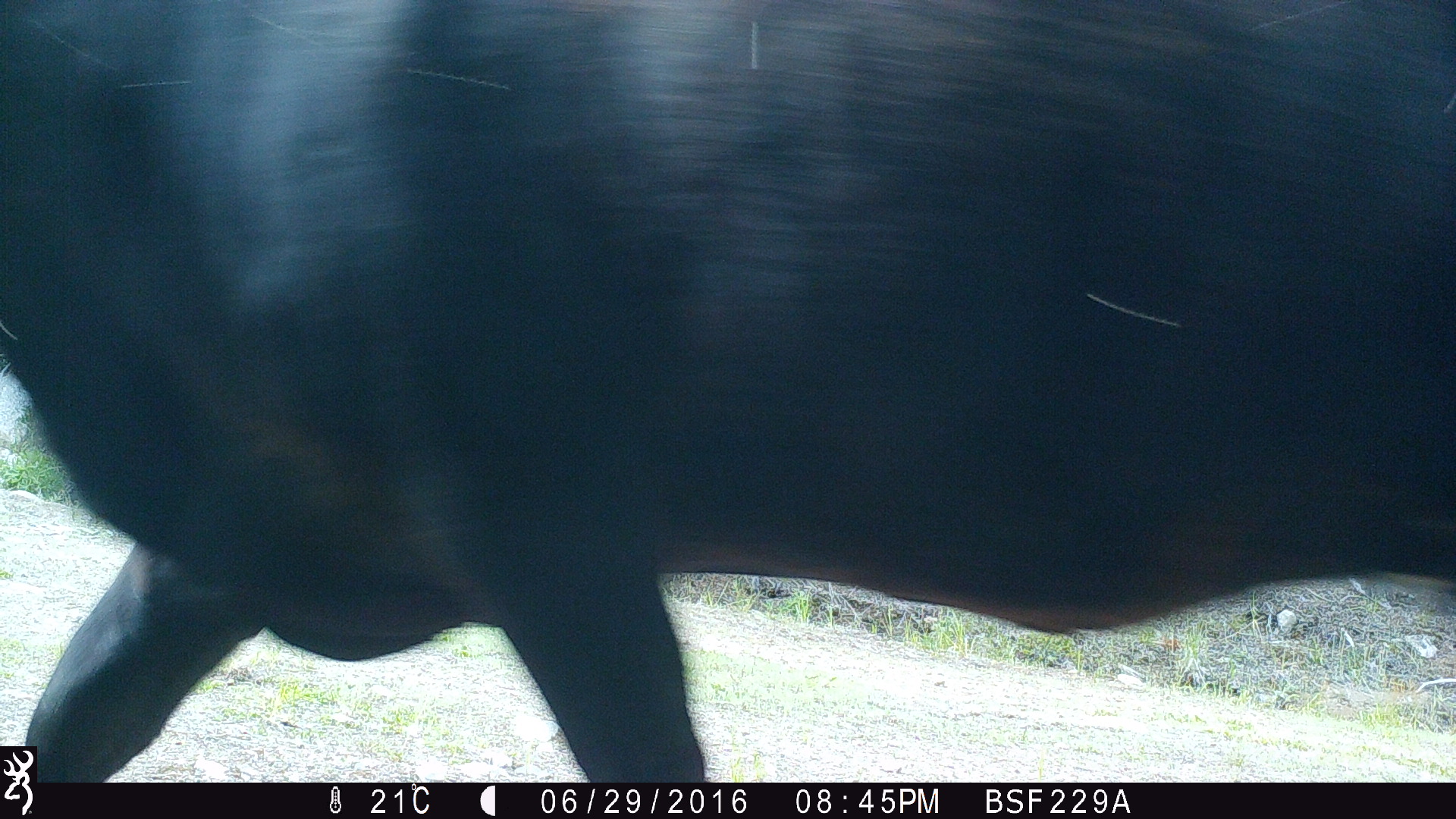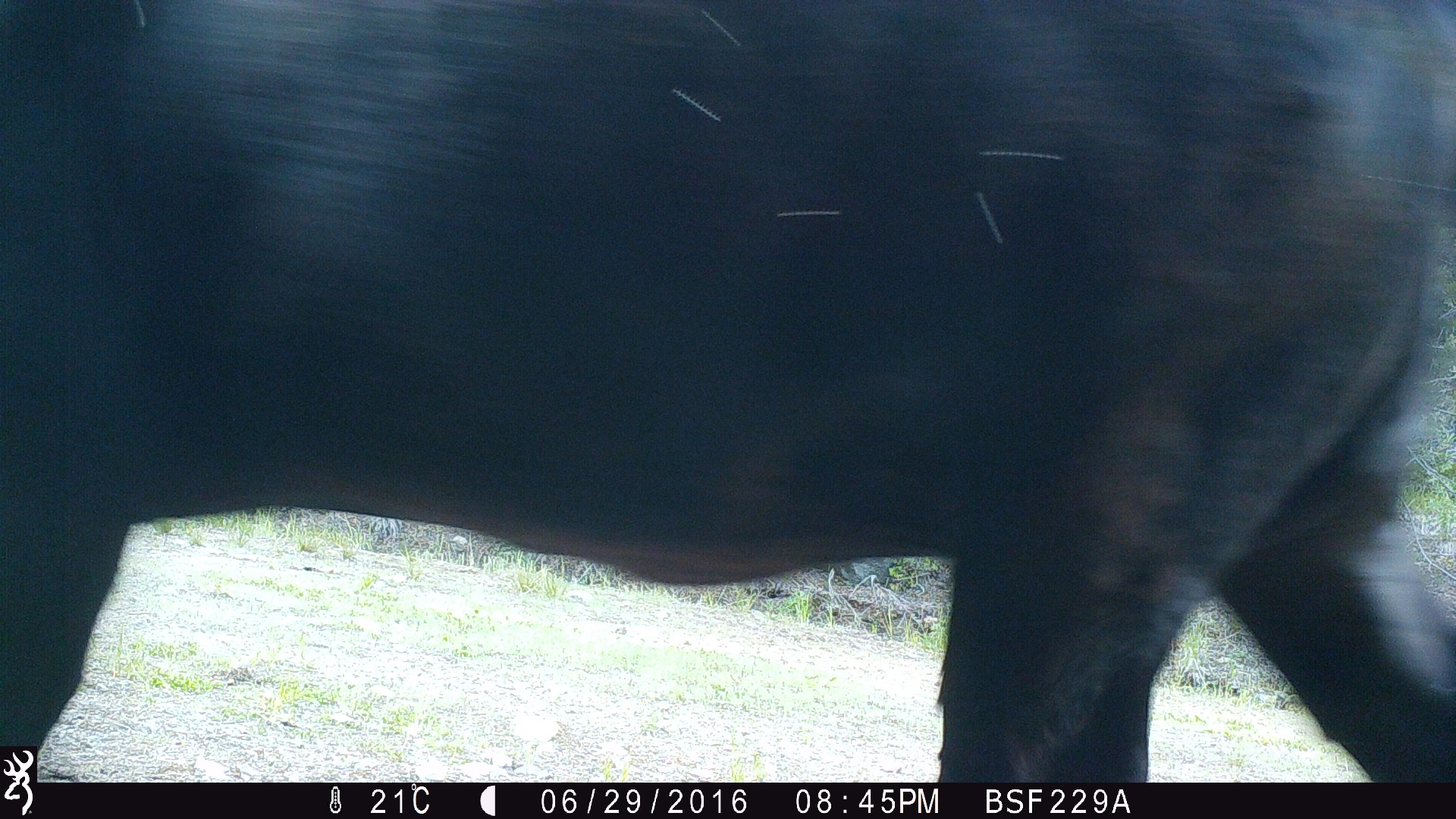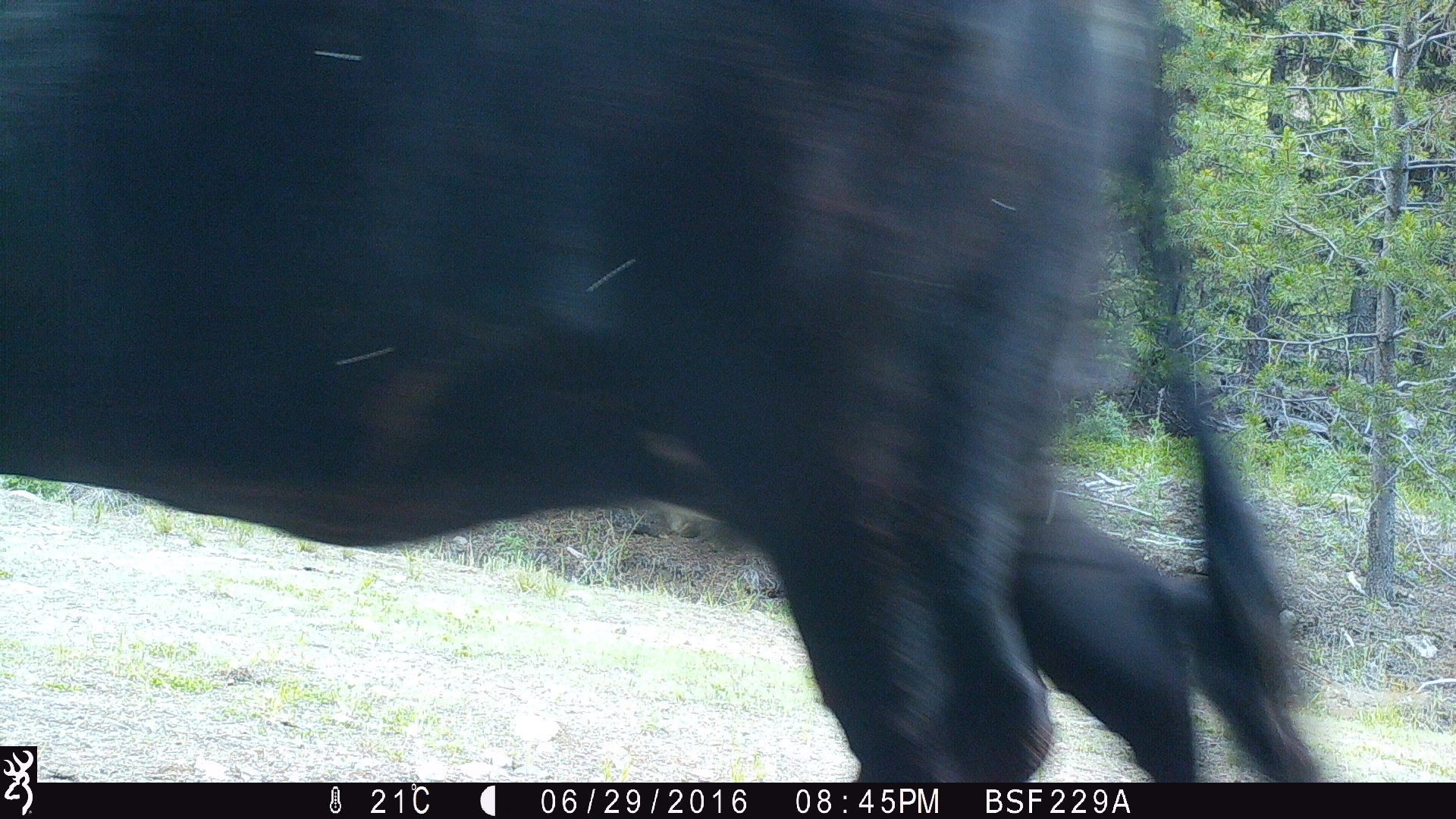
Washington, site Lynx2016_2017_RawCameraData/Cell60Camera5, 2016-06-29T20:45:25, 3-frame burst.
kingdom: Animalia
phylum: Chordata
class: Mammalia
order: Artiodactyla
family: Bovidae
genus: Bos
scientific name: Bos taurus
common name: domestic cattle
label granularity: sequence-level